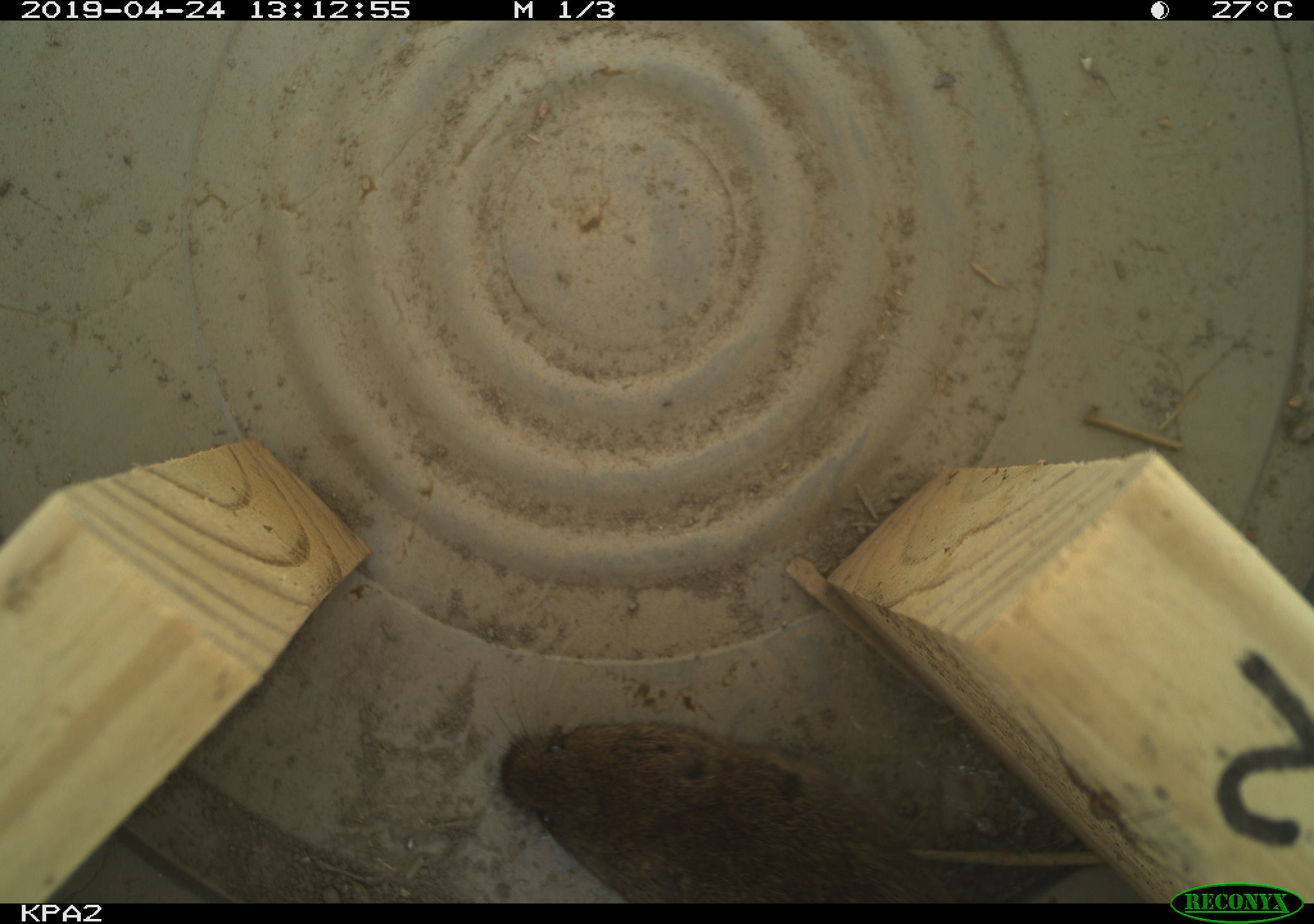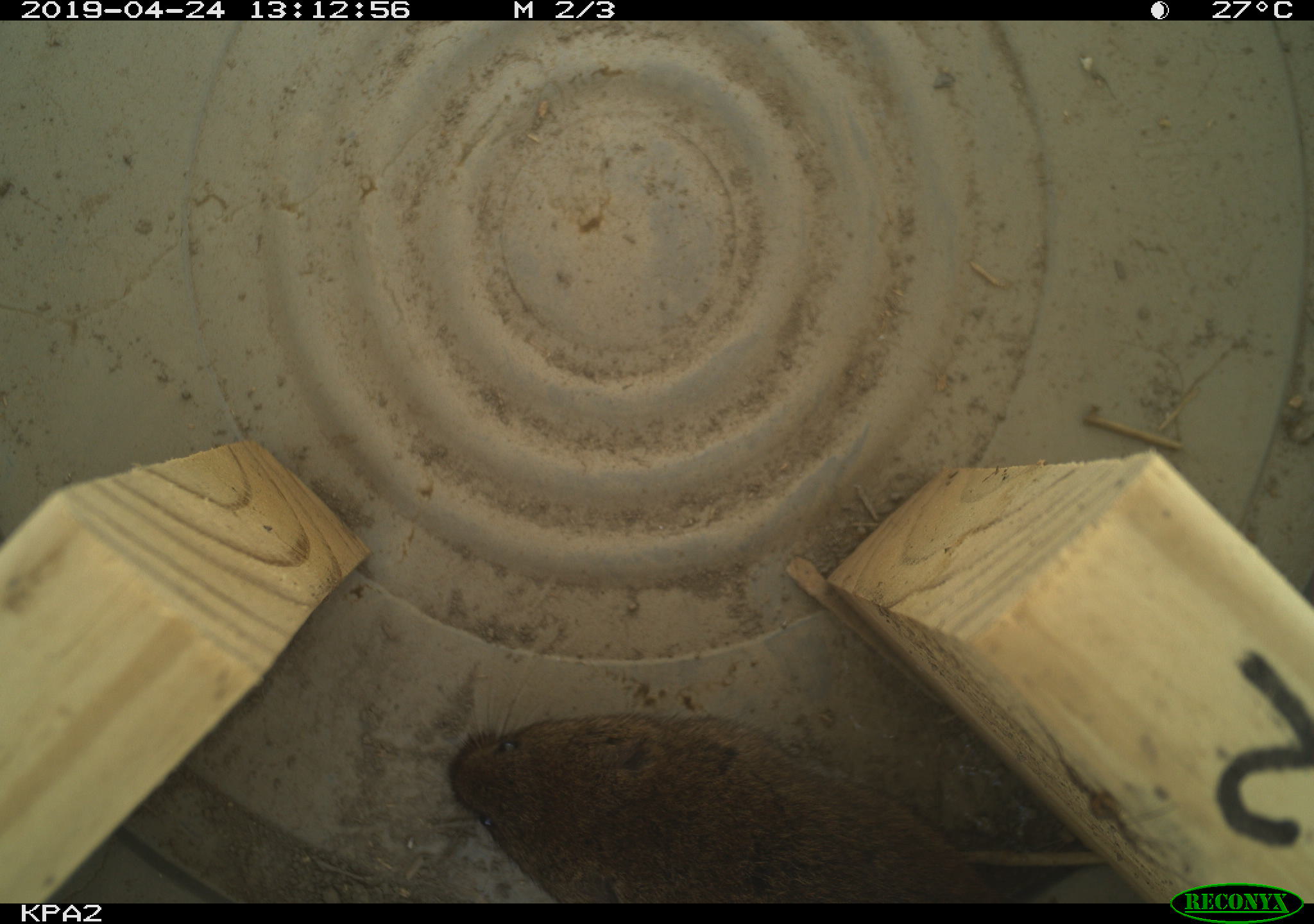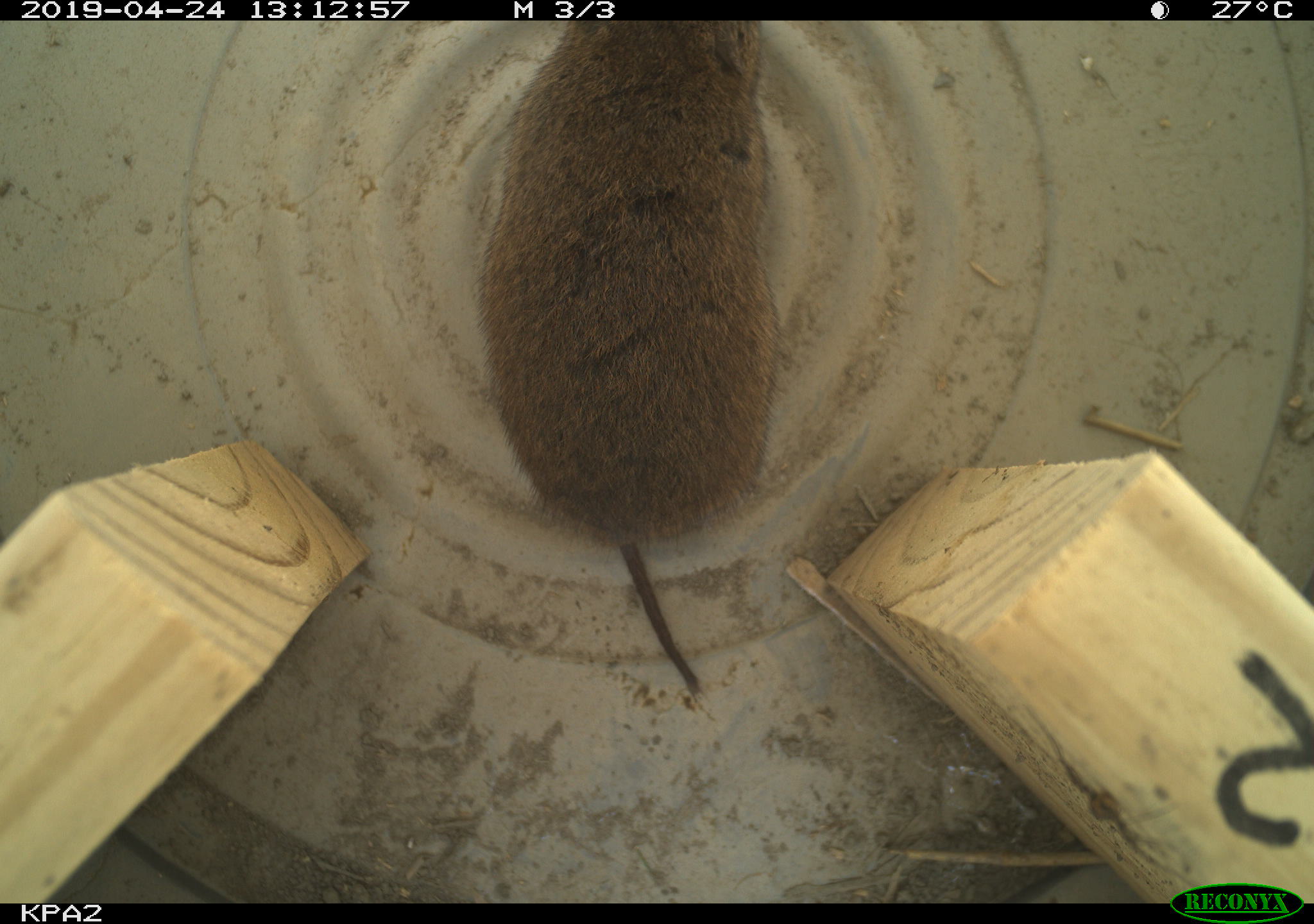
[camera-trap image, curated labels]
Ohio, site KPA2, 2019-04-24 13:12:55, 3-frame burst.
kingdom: Animalia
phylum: Chordata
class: Mammalia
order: Rodentia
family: Cricetidae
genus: Microtus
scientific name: Microtus pennsylvanicus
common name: meadow vole